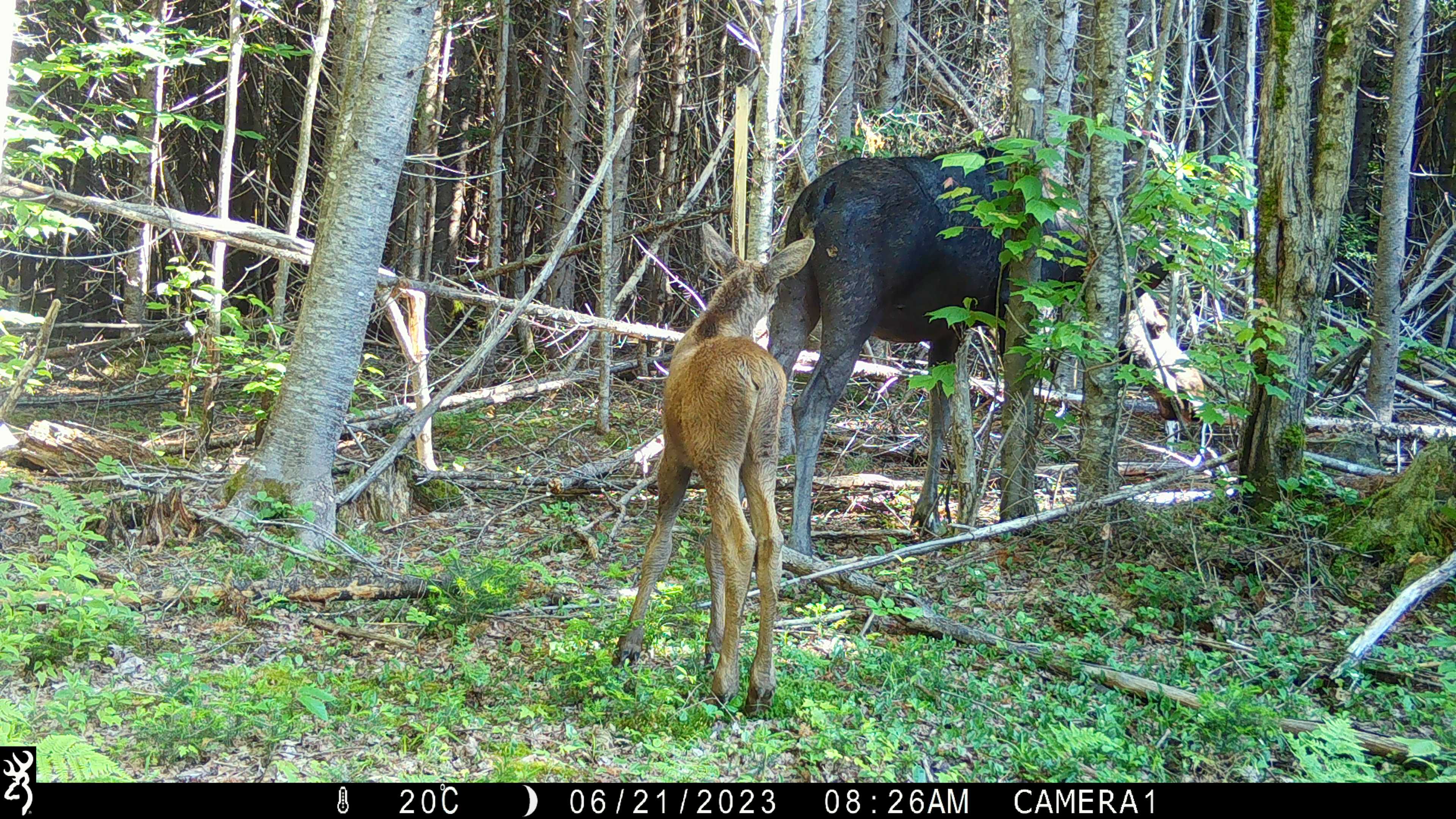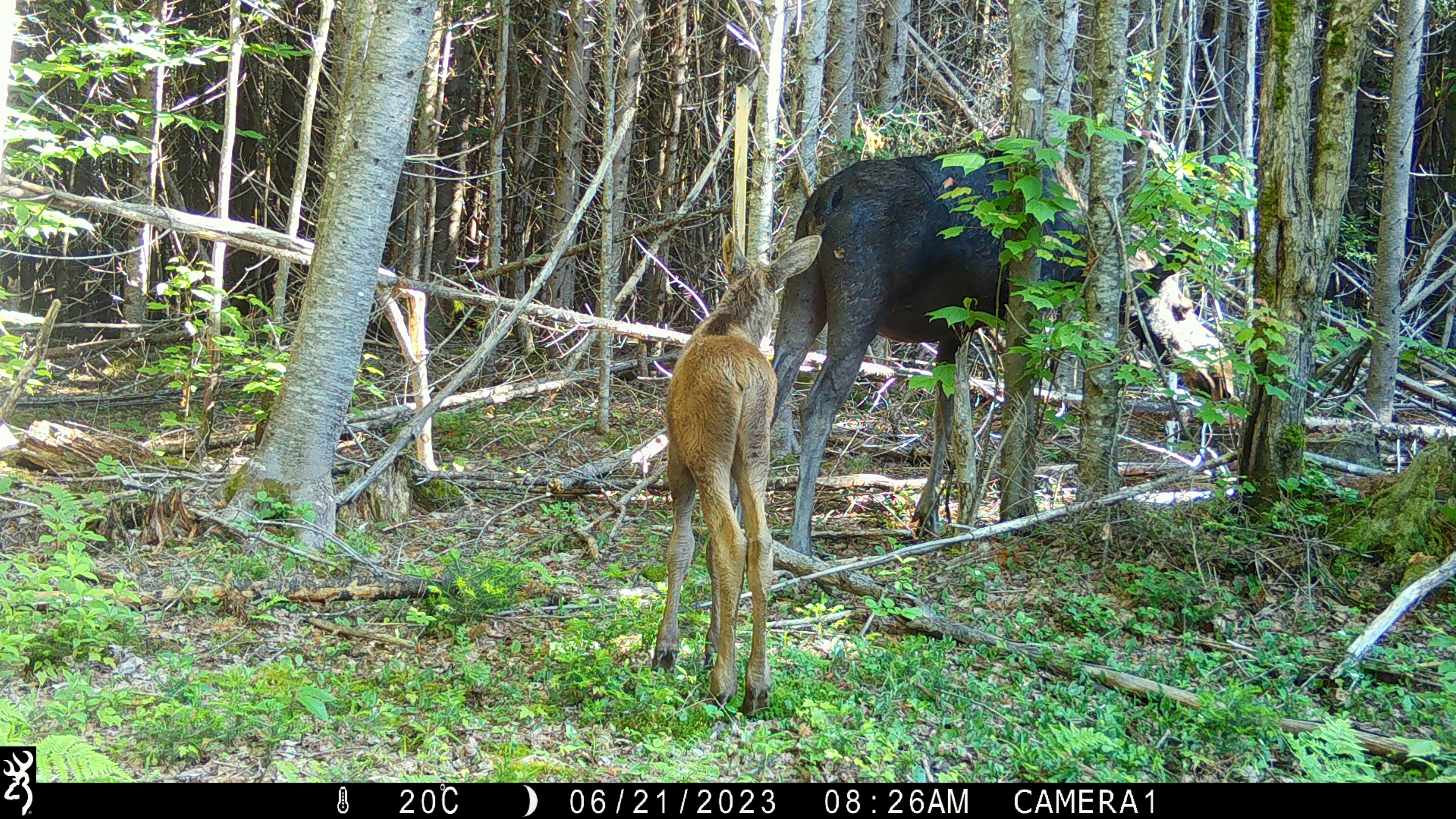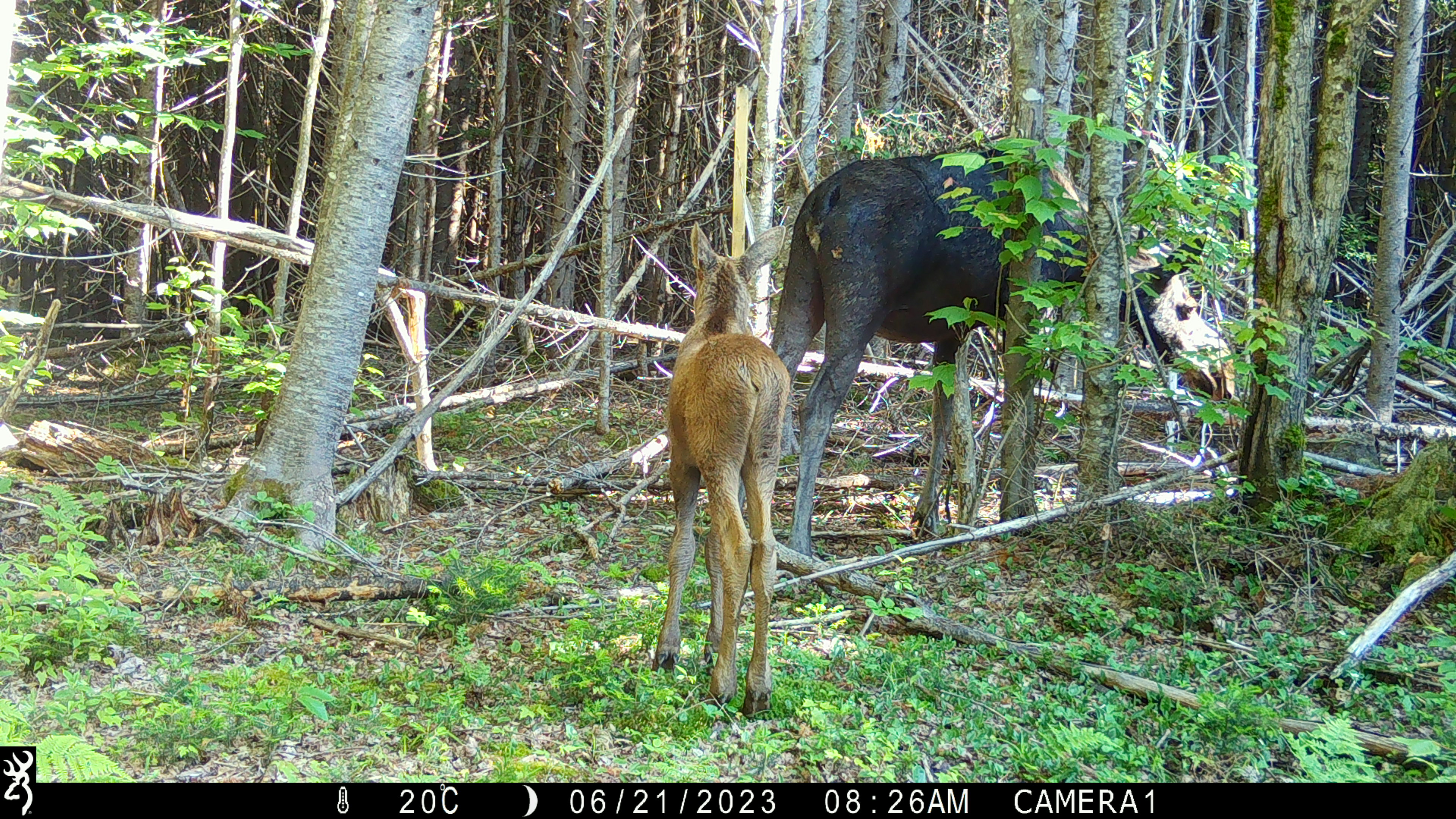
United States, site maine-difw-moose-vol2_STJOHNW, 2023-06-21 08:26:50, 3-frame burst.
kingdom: Animalia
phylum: Chordata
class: Mammalia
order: Artiodactyla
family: Cervidae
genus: Alces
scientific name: Alces alces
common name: moose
Moose (Alces alces).